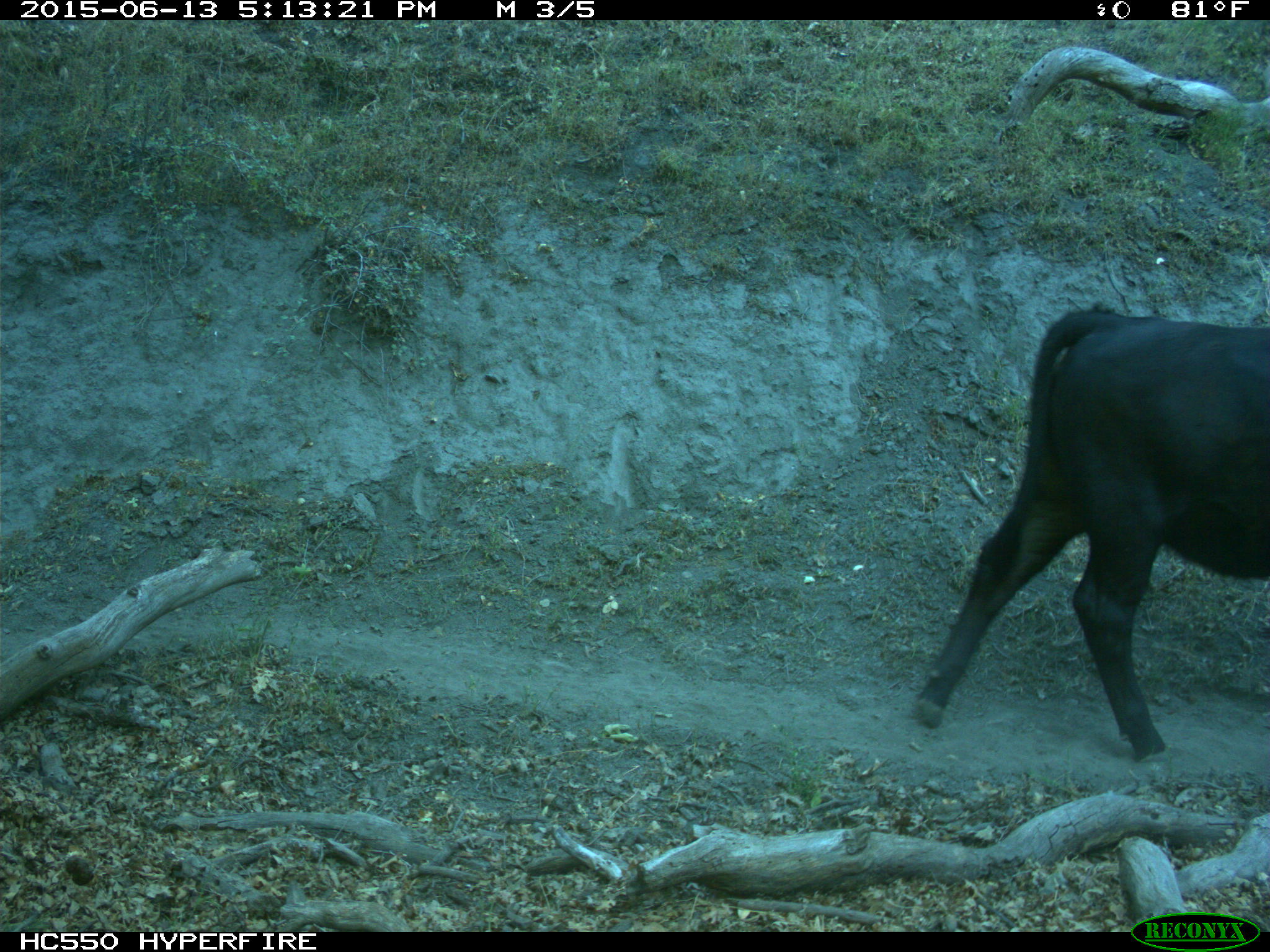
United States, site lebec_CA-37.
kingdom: Animalia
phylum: Chordata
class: Mammalia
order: Artiodactyla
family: Bovidae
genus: Bos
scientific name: Bos taurus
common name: domestic cow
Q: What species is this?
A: Bos taurus (domestic cow).